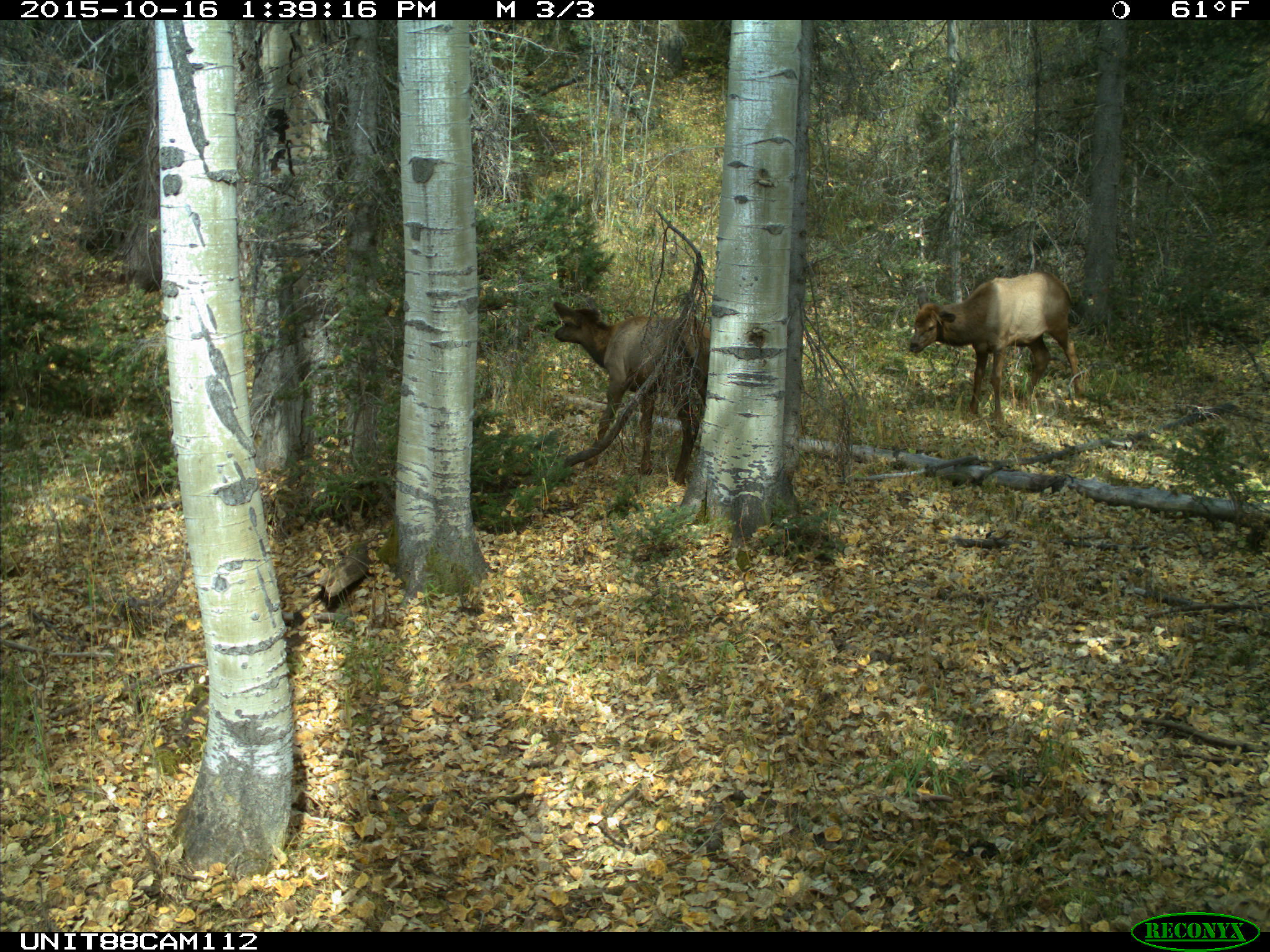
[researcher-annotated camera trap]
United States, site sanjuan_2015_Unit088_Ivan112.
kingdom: Animalia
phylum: Chordata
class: Mammalia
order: Artiodactyla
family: Cervidae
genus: Cervus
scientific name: Cervus elaphus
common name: red deer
Cervus elaphus (red deer).